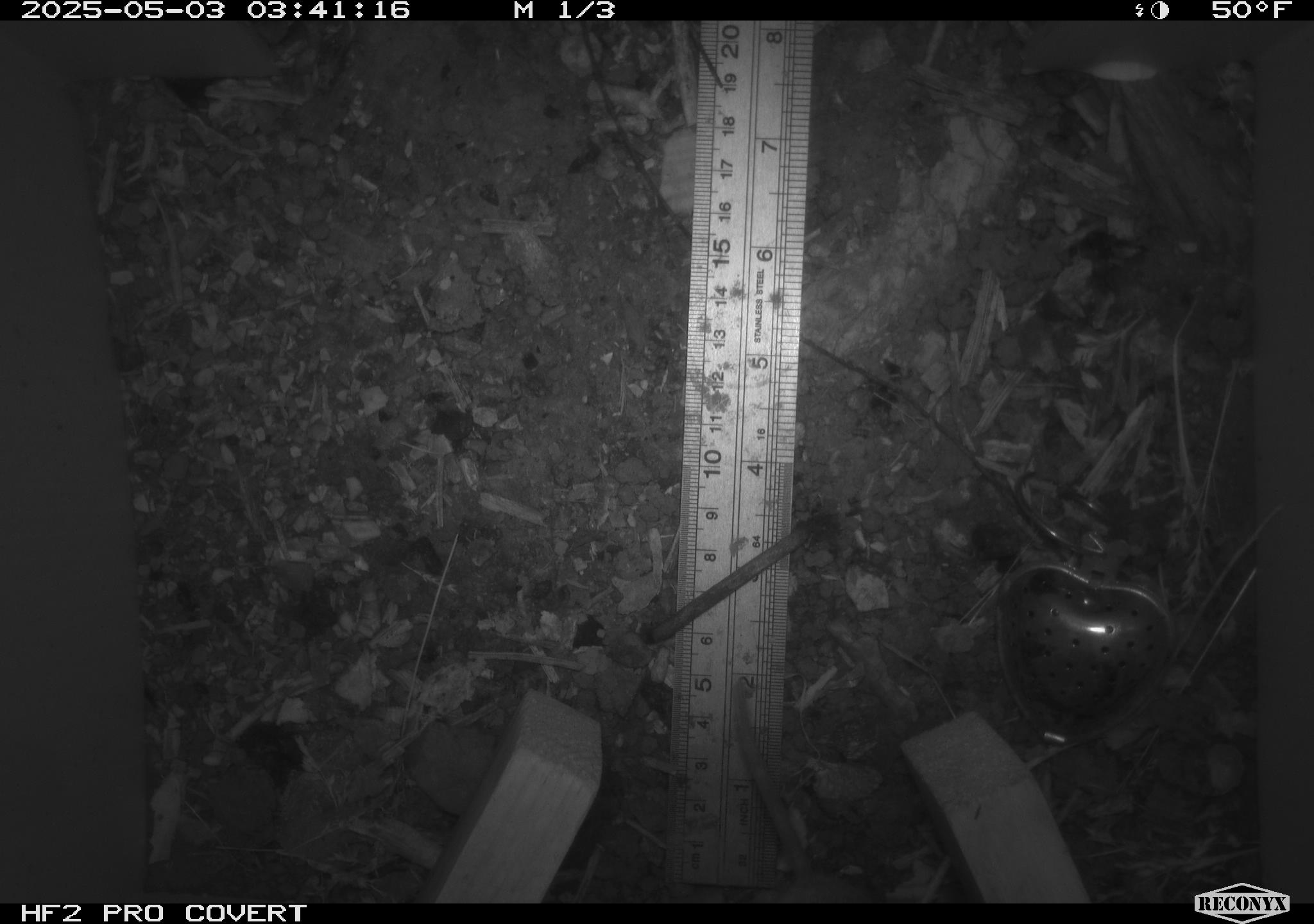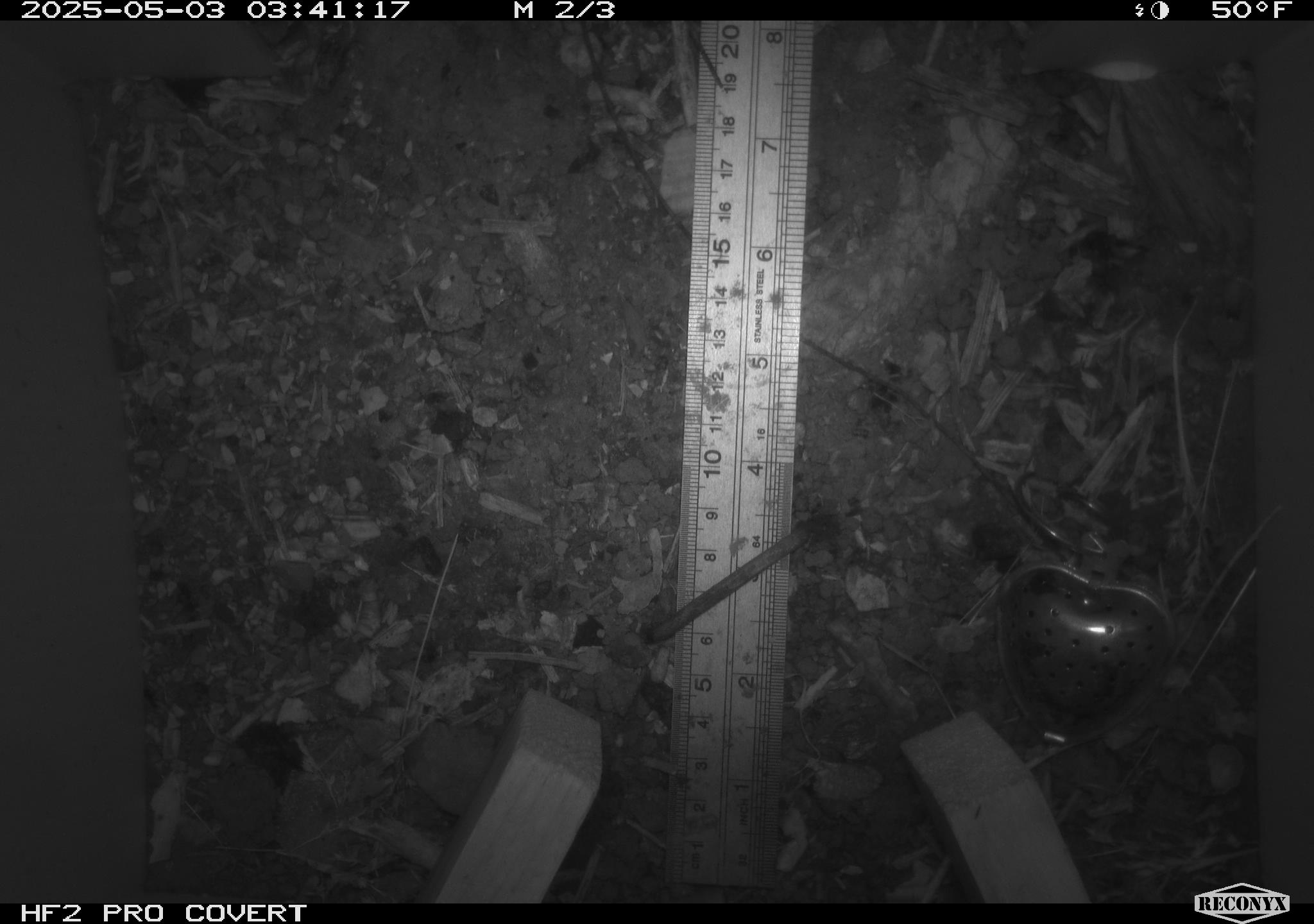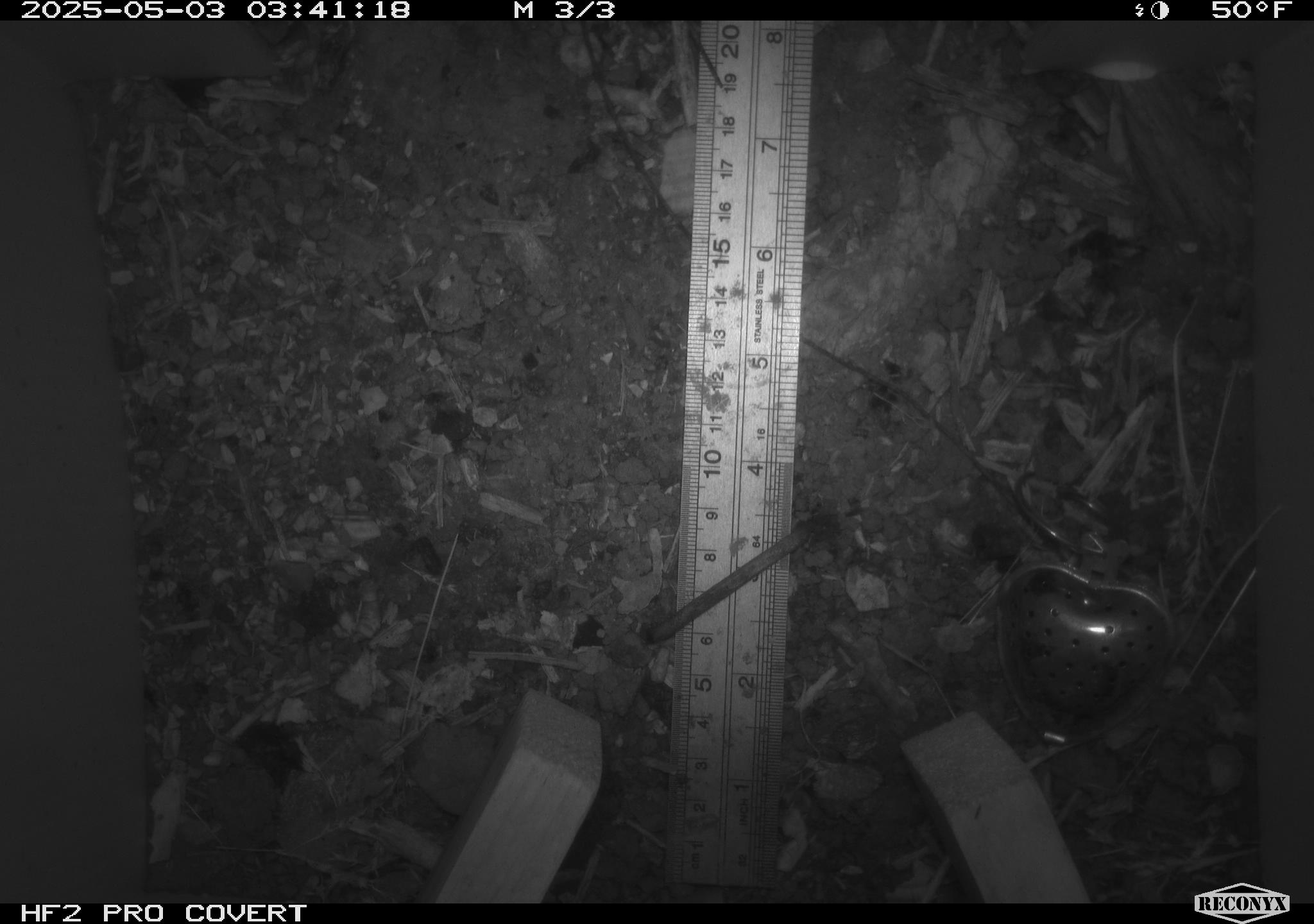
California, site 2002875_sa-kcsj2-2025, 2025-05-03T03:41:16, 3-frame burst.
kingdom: Animalia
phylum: Chordata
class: Mammalia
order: Rodentia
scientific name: Rodentia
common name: rodent